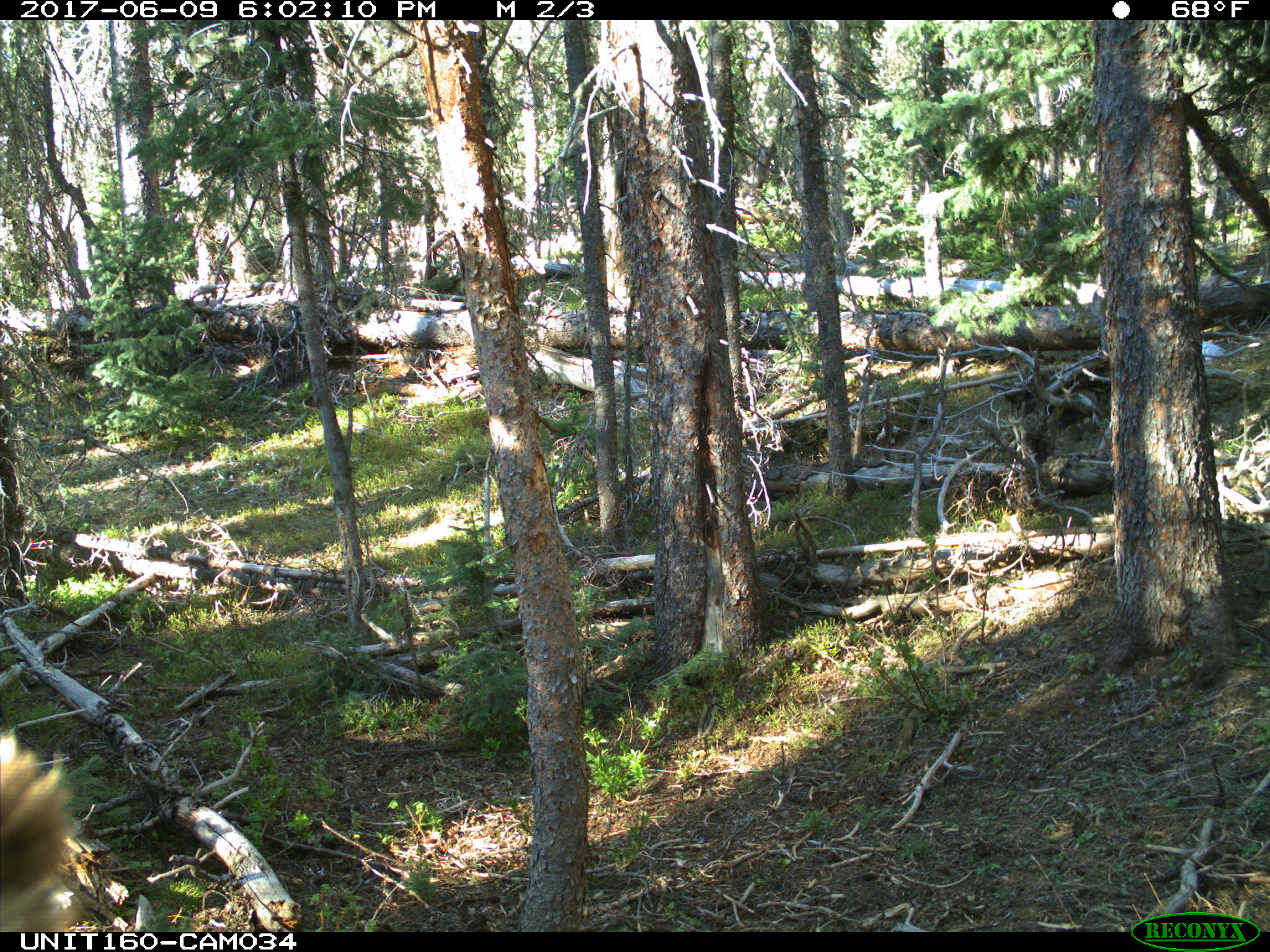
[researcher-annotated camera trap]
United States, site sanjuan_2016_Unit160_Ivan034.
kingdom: Animalia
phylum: Chordata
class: Mammalia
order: Artiodactyla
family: Cervidae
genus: Cervus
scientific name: Cervus elaphus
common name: red deer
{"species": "Cervus elaphus (red deer)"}